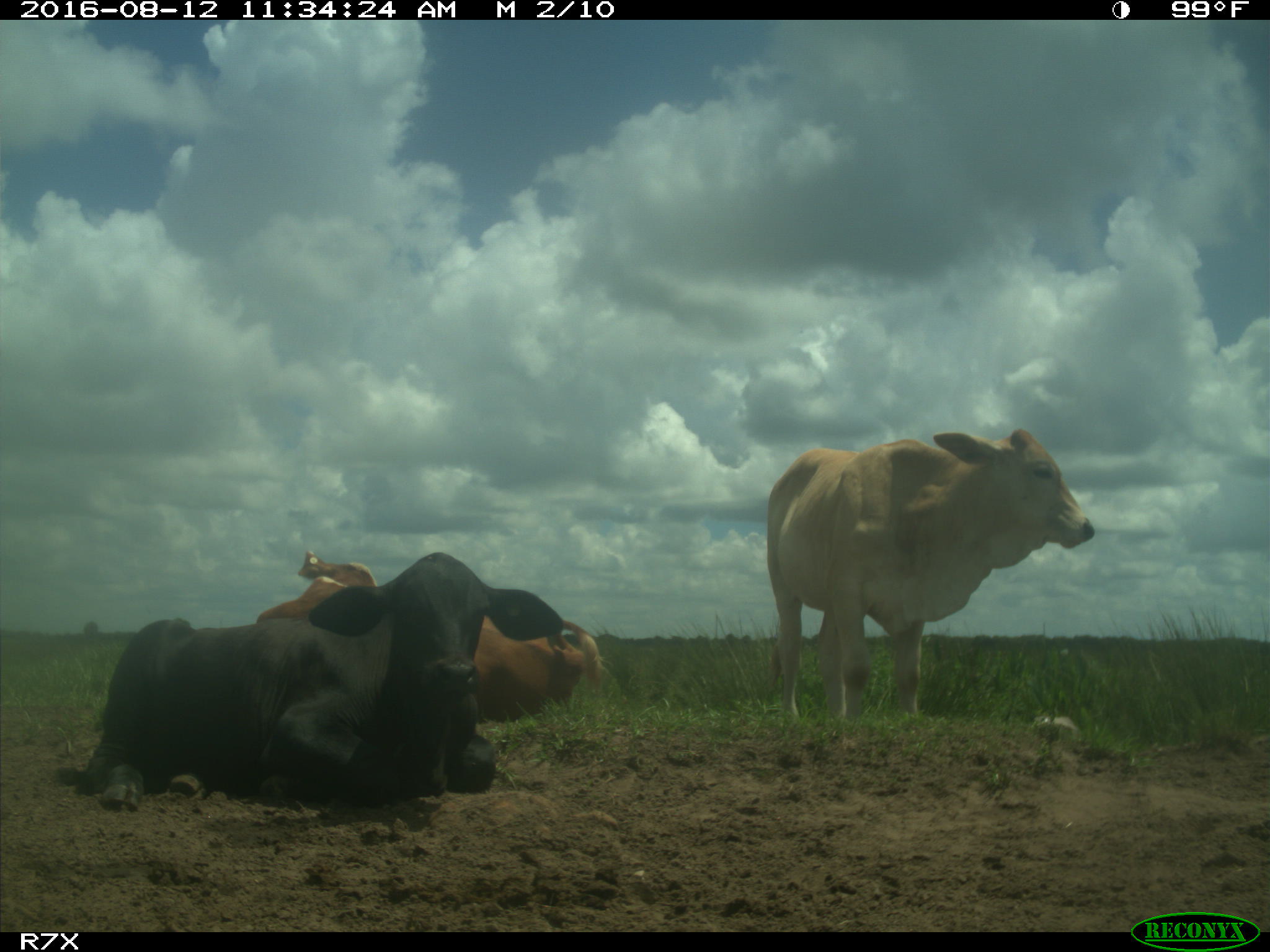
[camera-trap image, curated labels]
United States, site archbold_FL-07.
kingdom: Animalia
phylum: Chordata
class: Mammalia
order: Artiodactyla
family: Bovidae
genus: Bos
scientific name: Bos taurus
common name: domestic cow